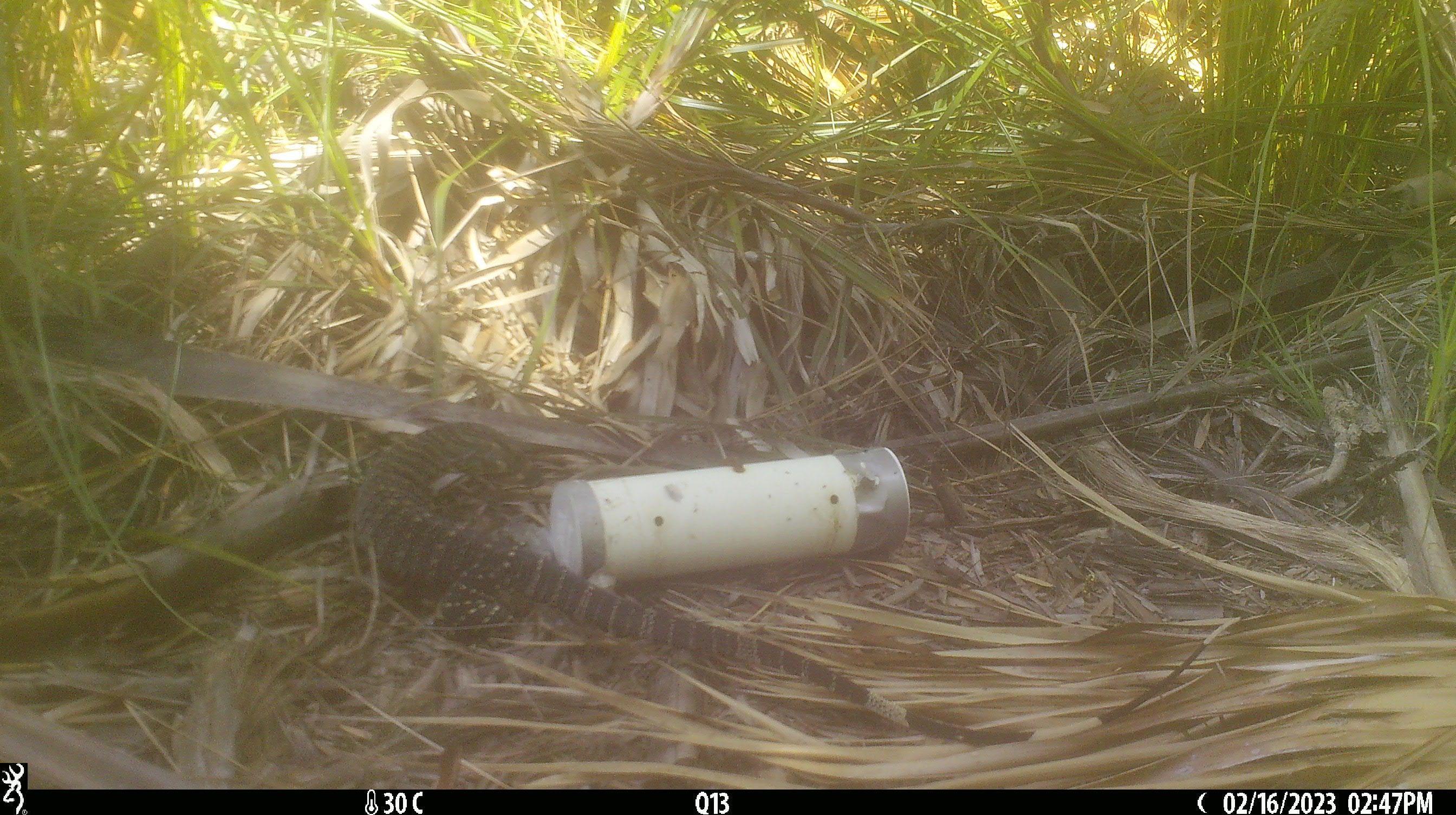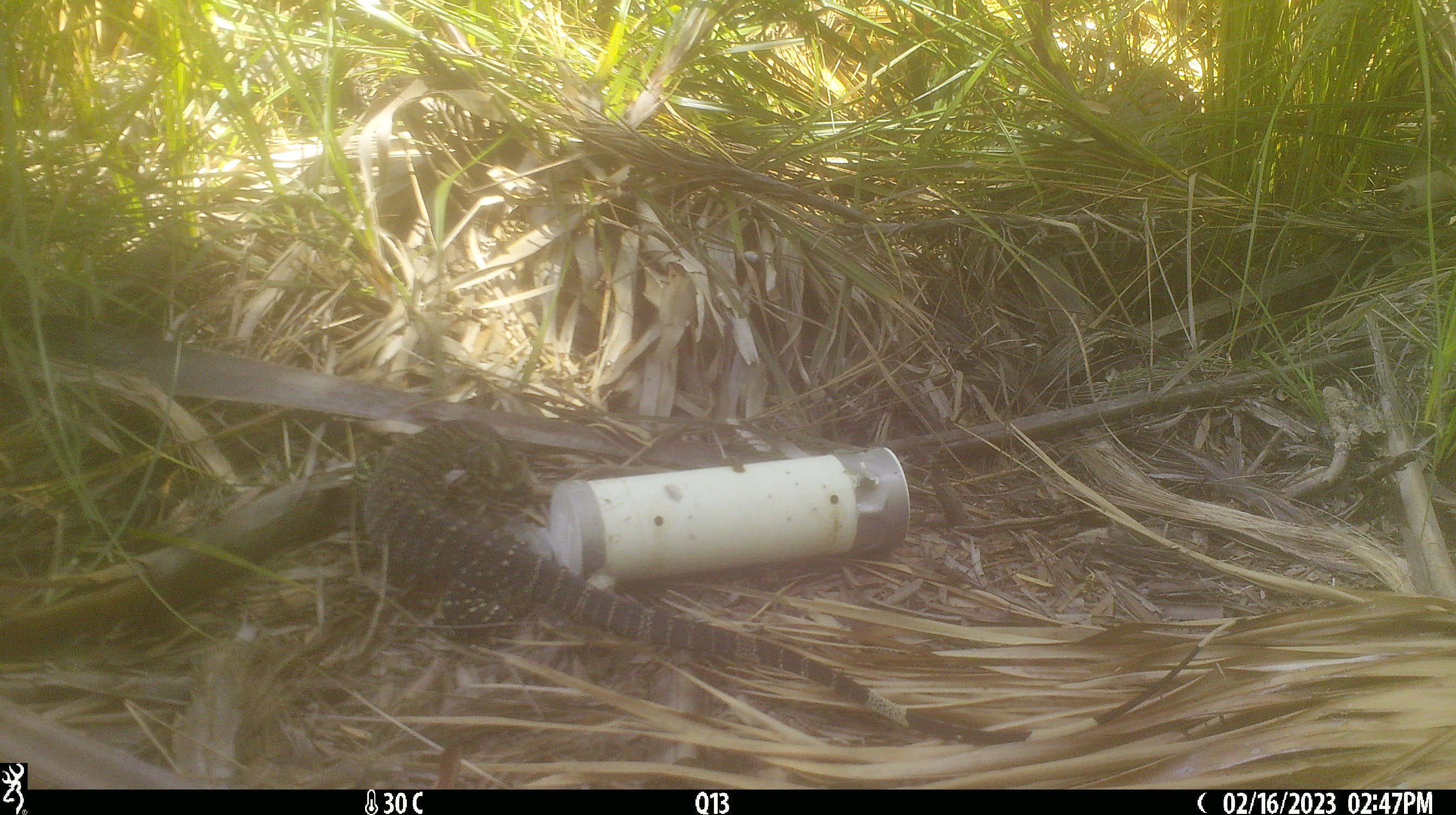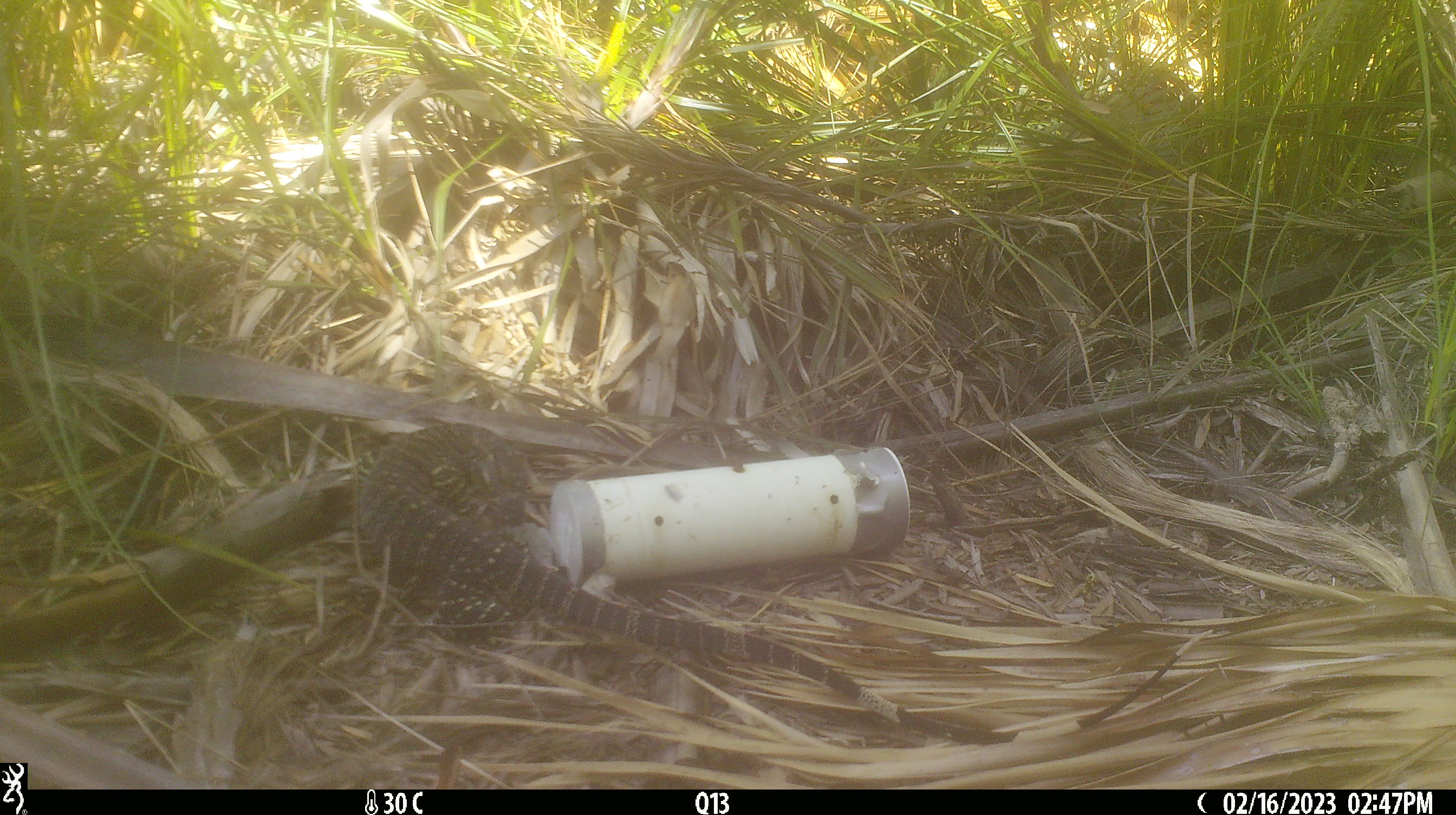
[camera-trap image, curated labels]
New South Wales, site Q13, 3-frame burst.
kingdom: Animalia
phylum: Chordata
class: Reptilia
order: Squamata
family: Varanidae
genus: Varanus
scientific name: Varanus varius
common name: lace monitor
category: goanna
Goanna (lace monitor) (Varanus varius).